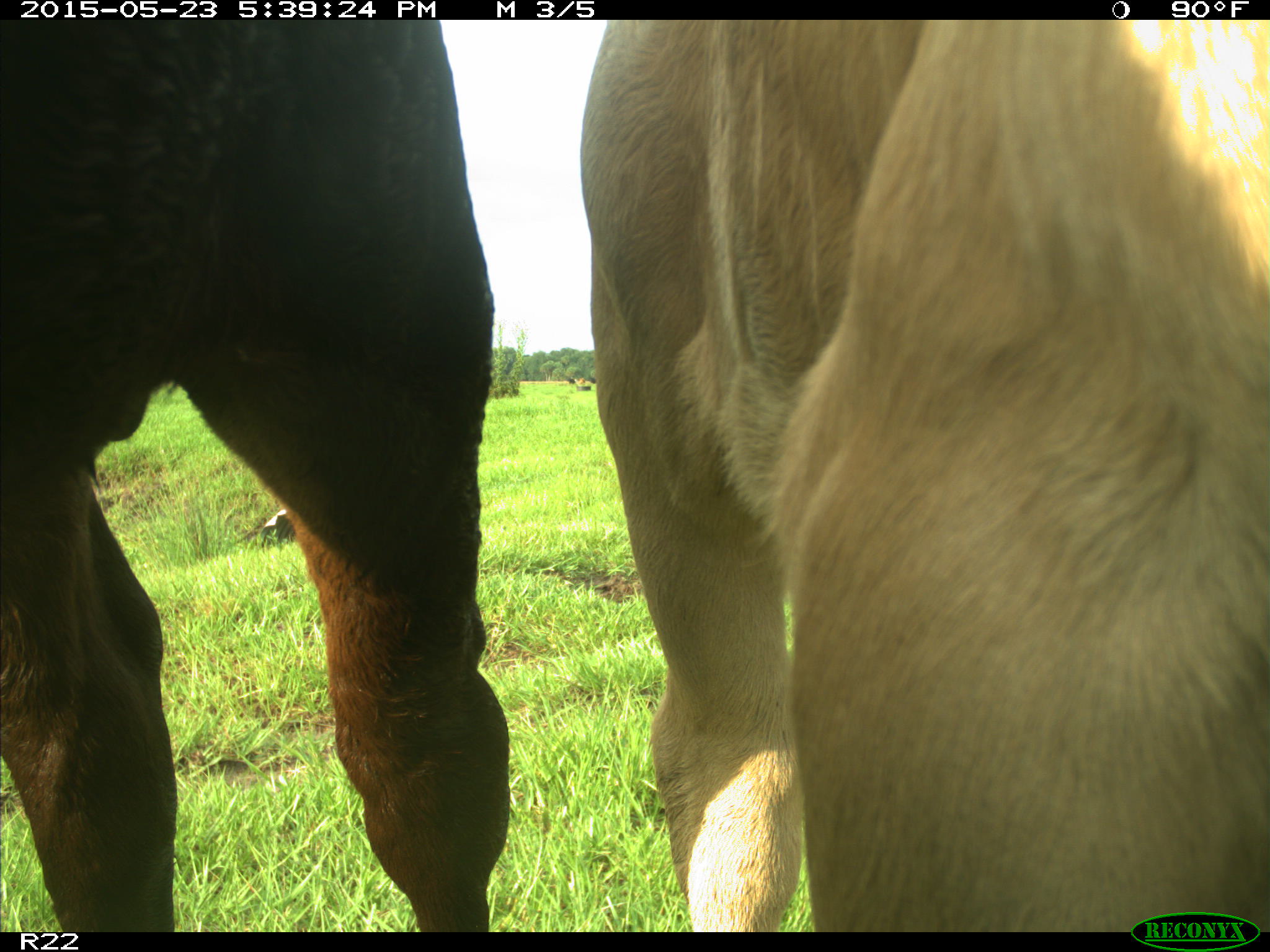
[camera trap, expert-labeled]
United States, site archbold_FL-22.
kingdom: Animalia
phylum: Chordata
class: Mammalia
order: Artiodactyla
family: Bovidae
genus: Bos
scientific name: Bos taurus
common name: domestic cow